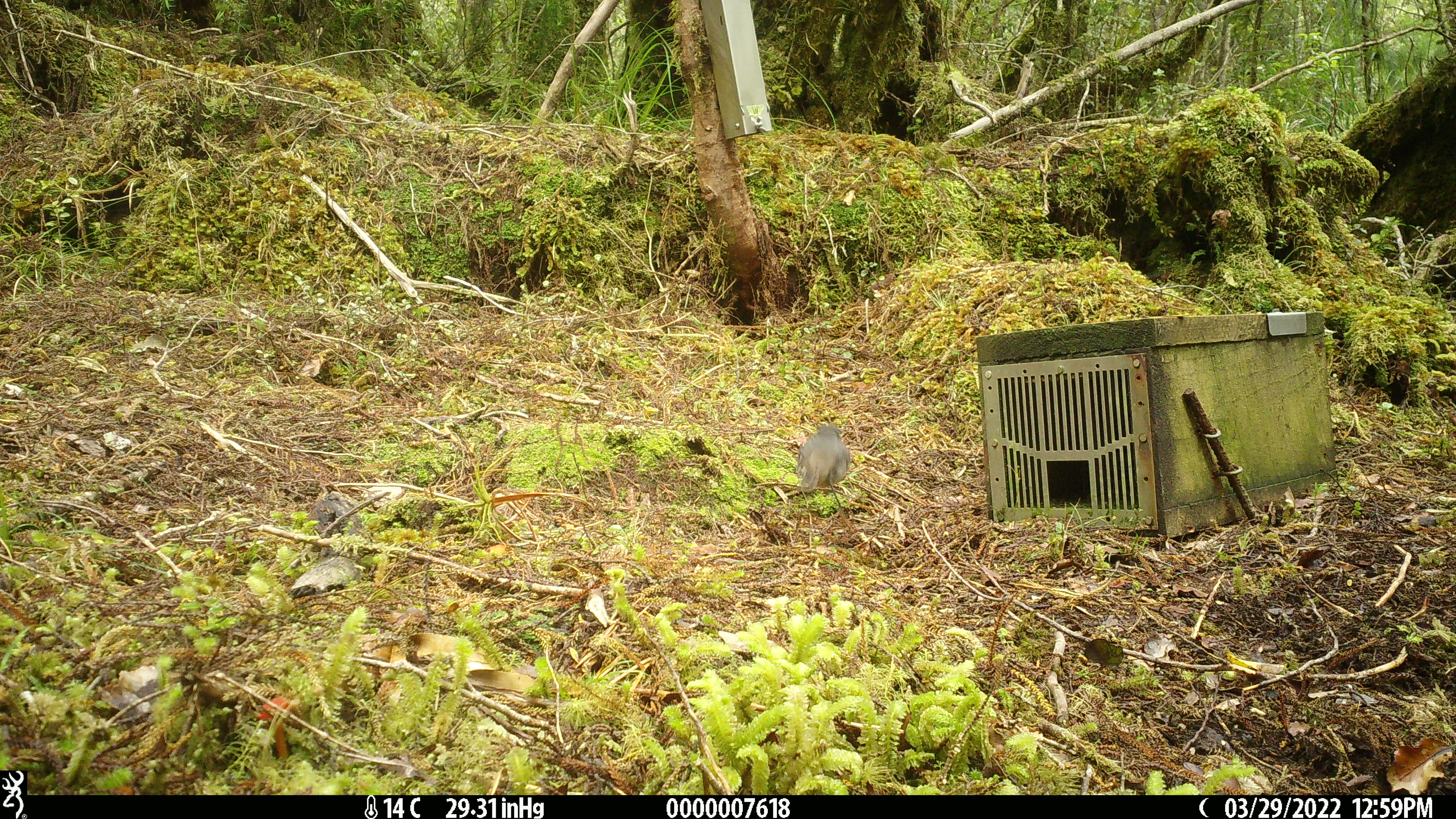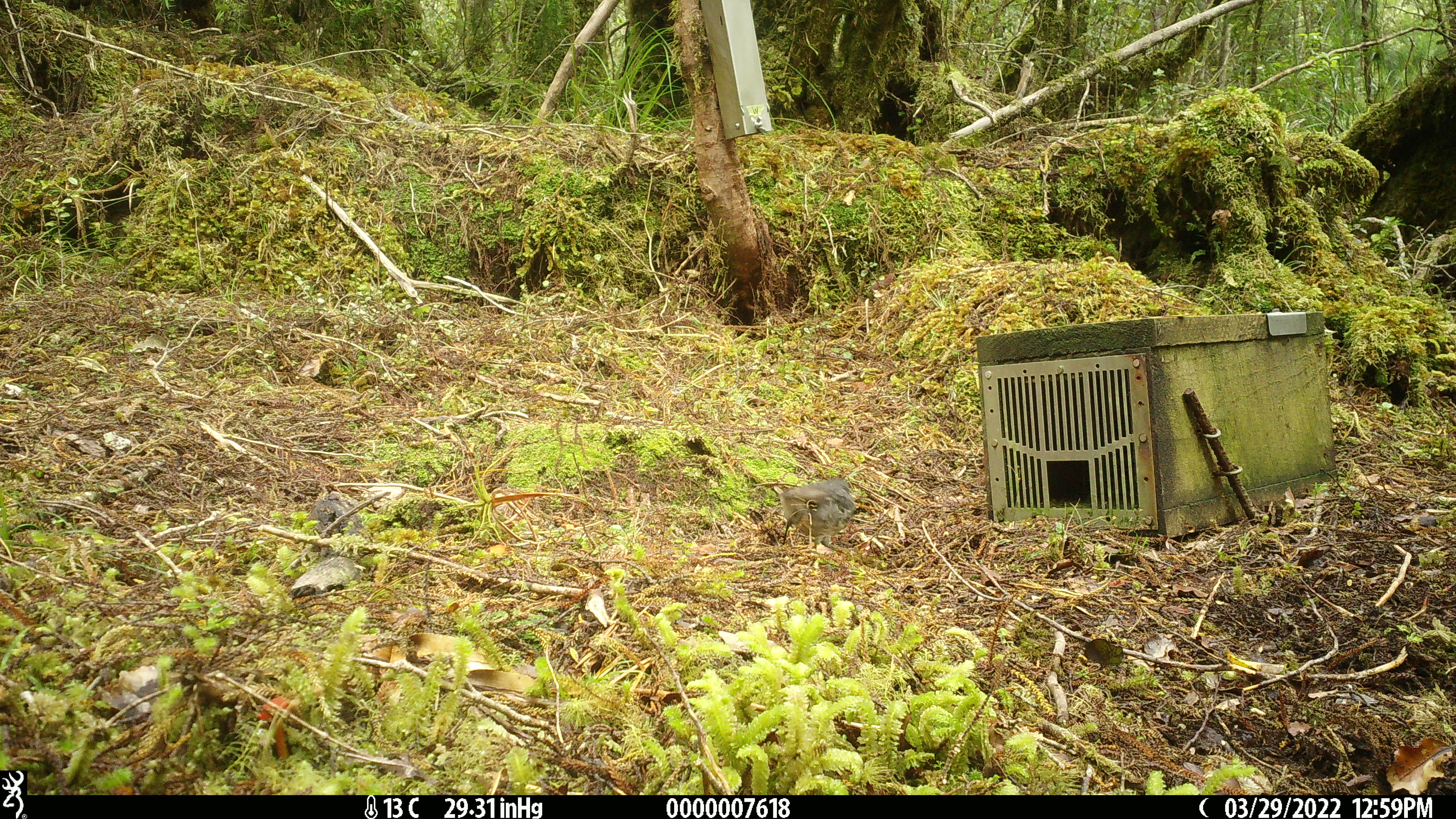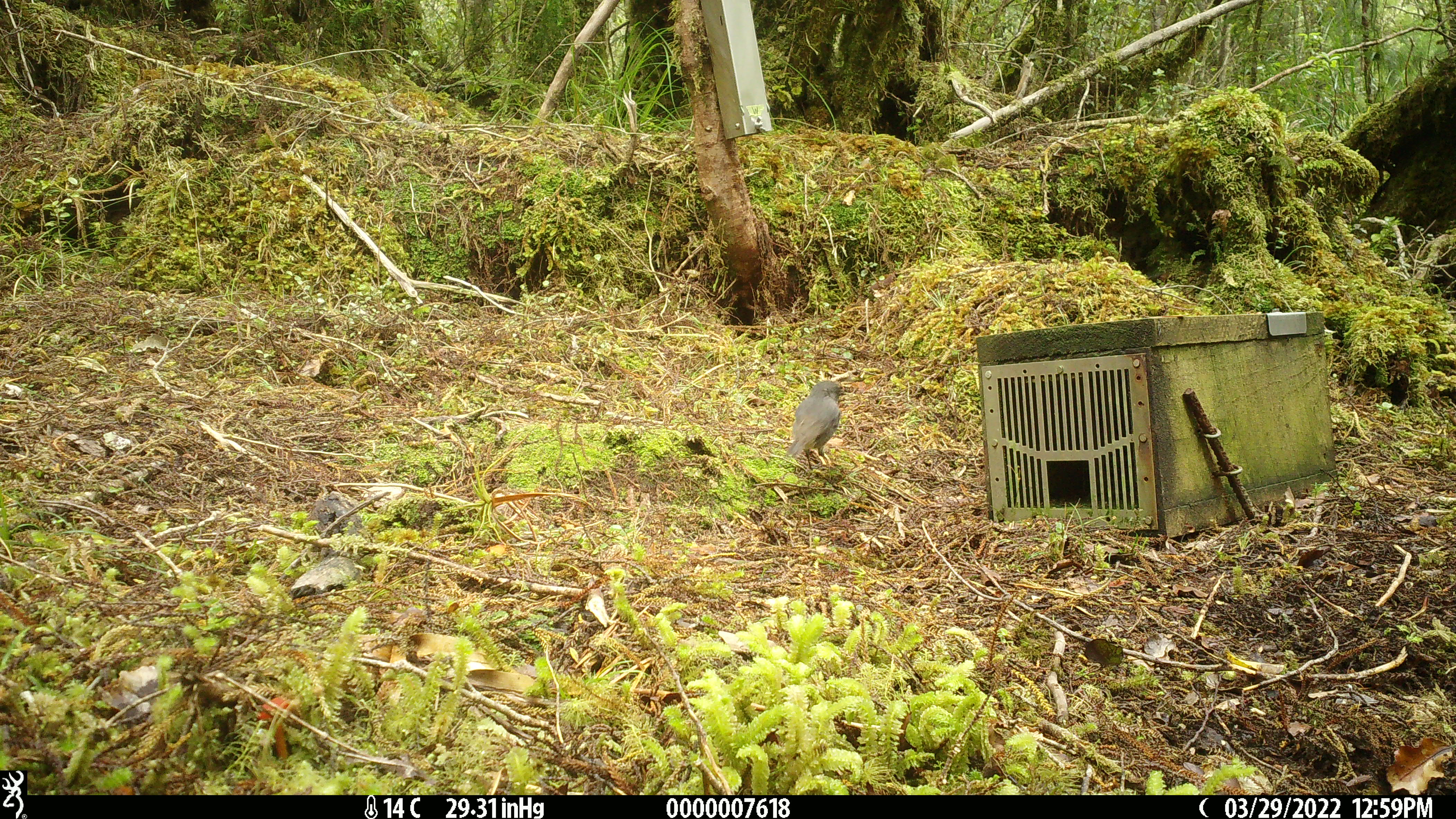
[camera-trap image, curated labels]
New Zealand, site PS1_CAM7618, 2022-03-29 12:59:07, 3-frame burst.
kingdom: Animalia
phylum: Chordata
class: Aves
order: Passeriformes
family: Petroicidae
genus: Petroica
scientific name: Petroica australis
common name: new zealand robin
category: robin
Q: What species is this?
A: Robin (new zealand robin) (Petroica australis).